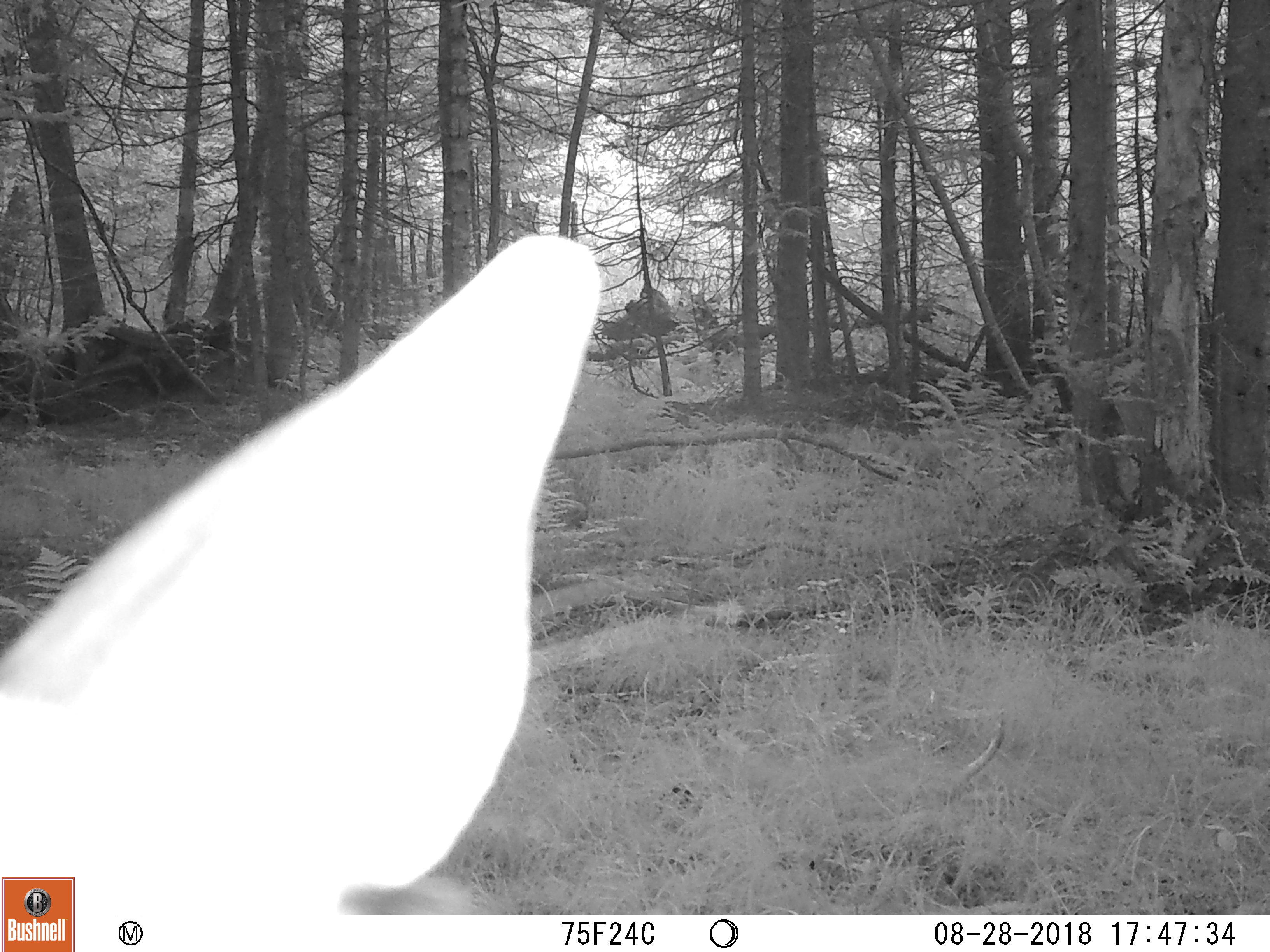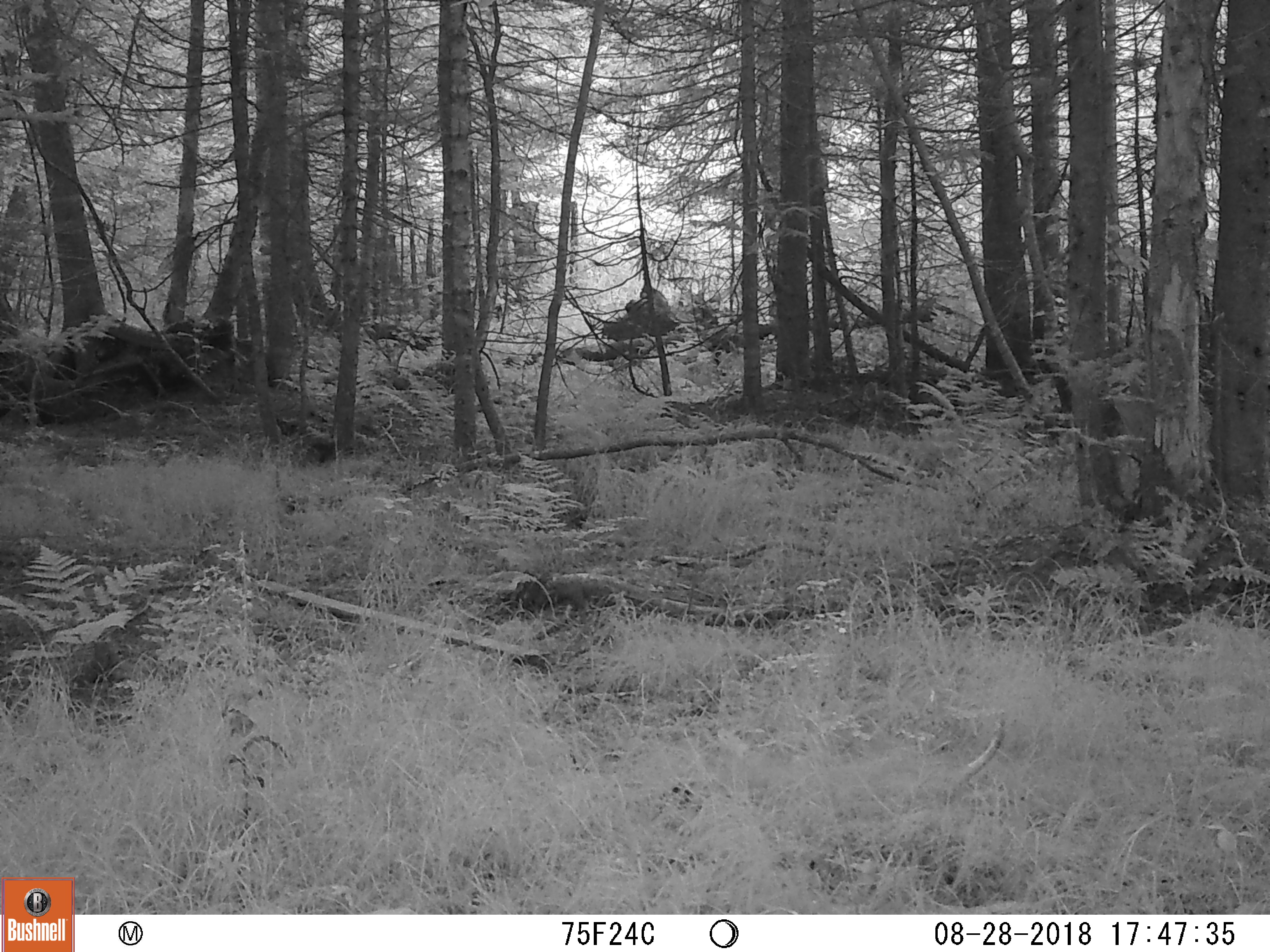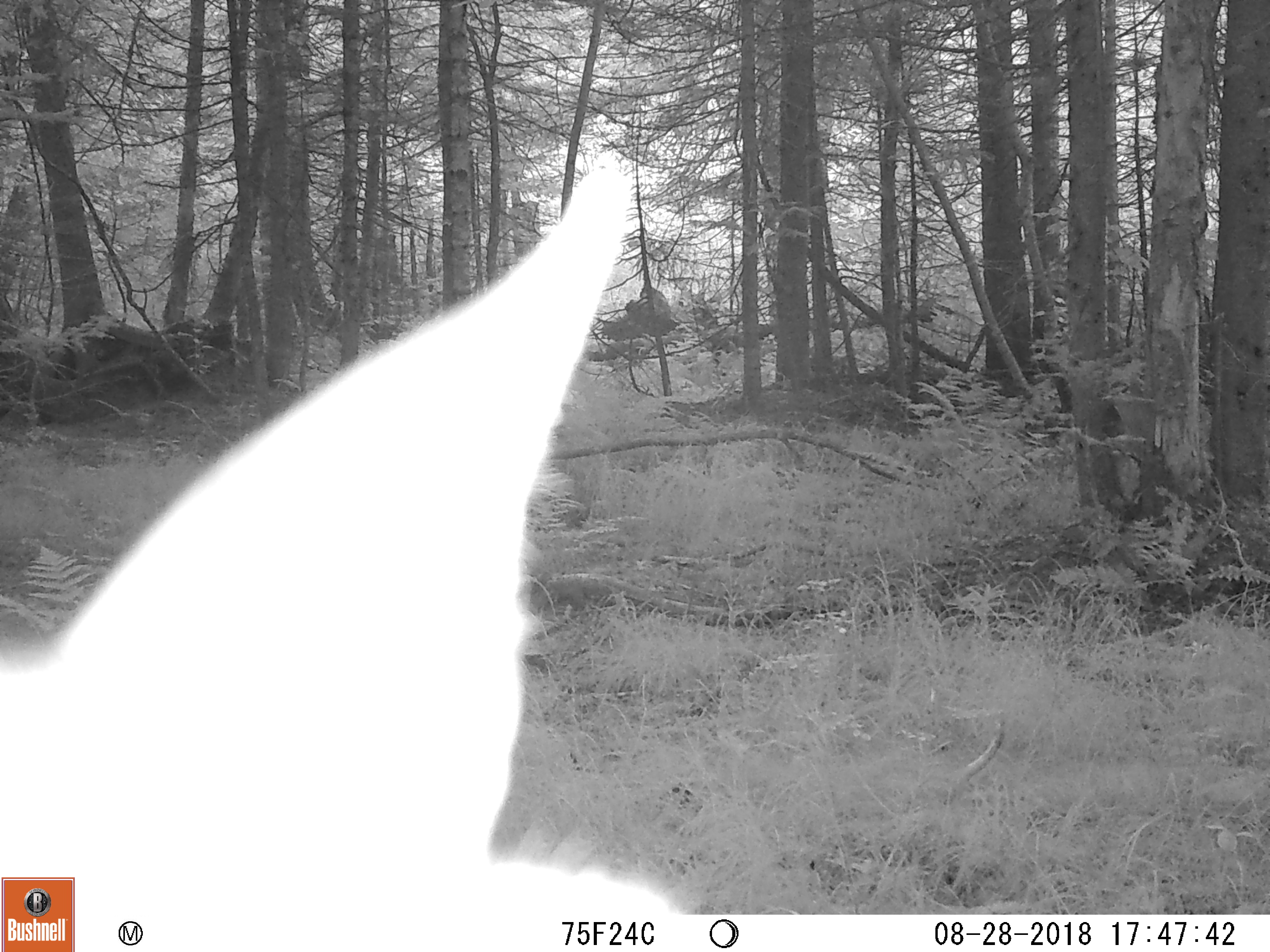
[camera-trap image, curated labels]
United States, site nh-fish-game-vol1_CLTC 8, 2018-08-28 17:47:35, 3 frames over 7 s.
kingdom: Animalia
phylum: Chordata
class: Mammalia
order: Artiodactyla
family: Cervidae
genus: Odocoileus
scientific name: Odocoileus virginianus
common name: white-tailed deer